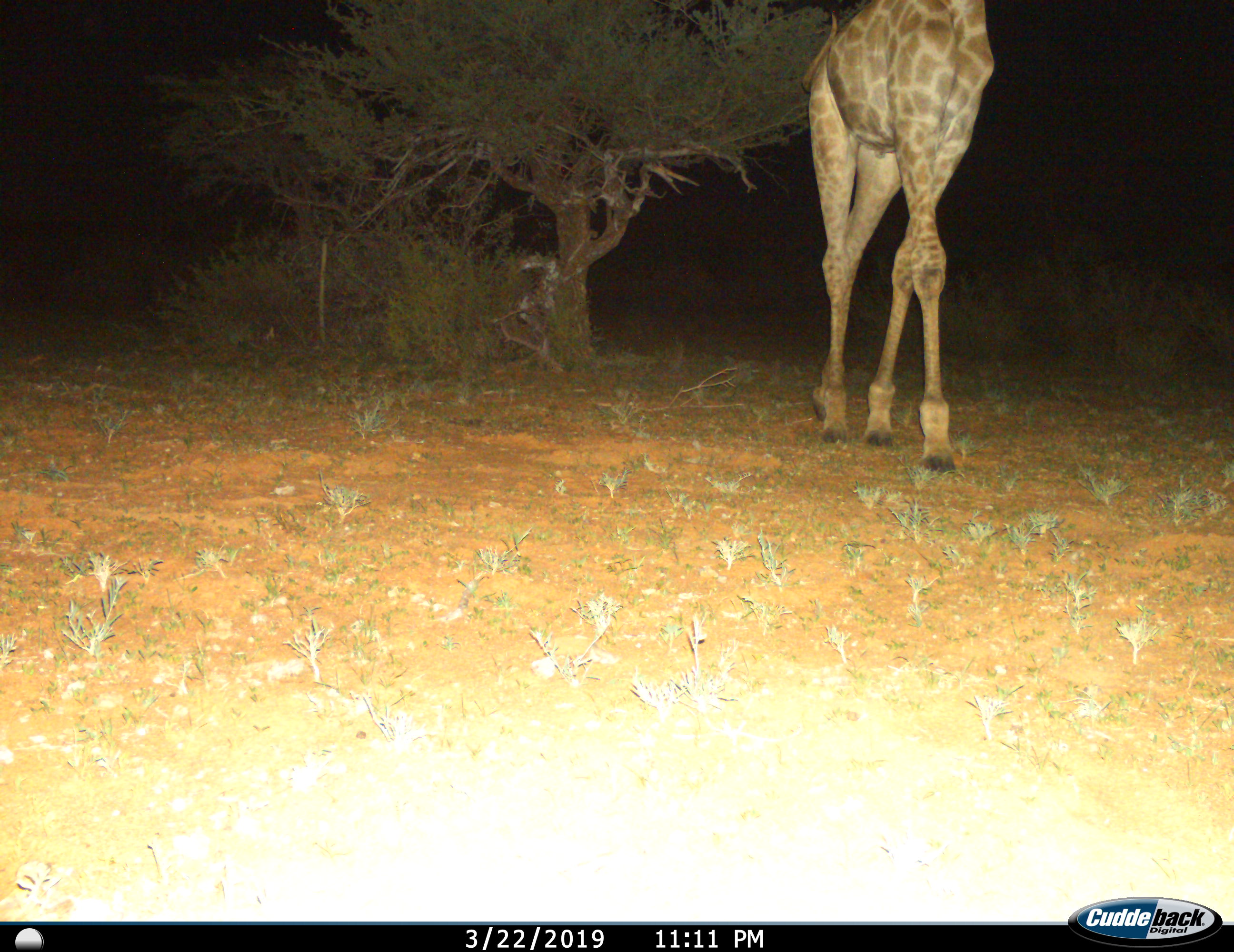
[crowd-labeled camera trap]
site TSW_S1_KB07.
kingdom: Animalia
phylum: Chordata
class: Mammalia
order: Artiodactyla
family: Giraffidae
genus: Giraffa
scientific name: Giraffa camelopardalis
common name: giraffe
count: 1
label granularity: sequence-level